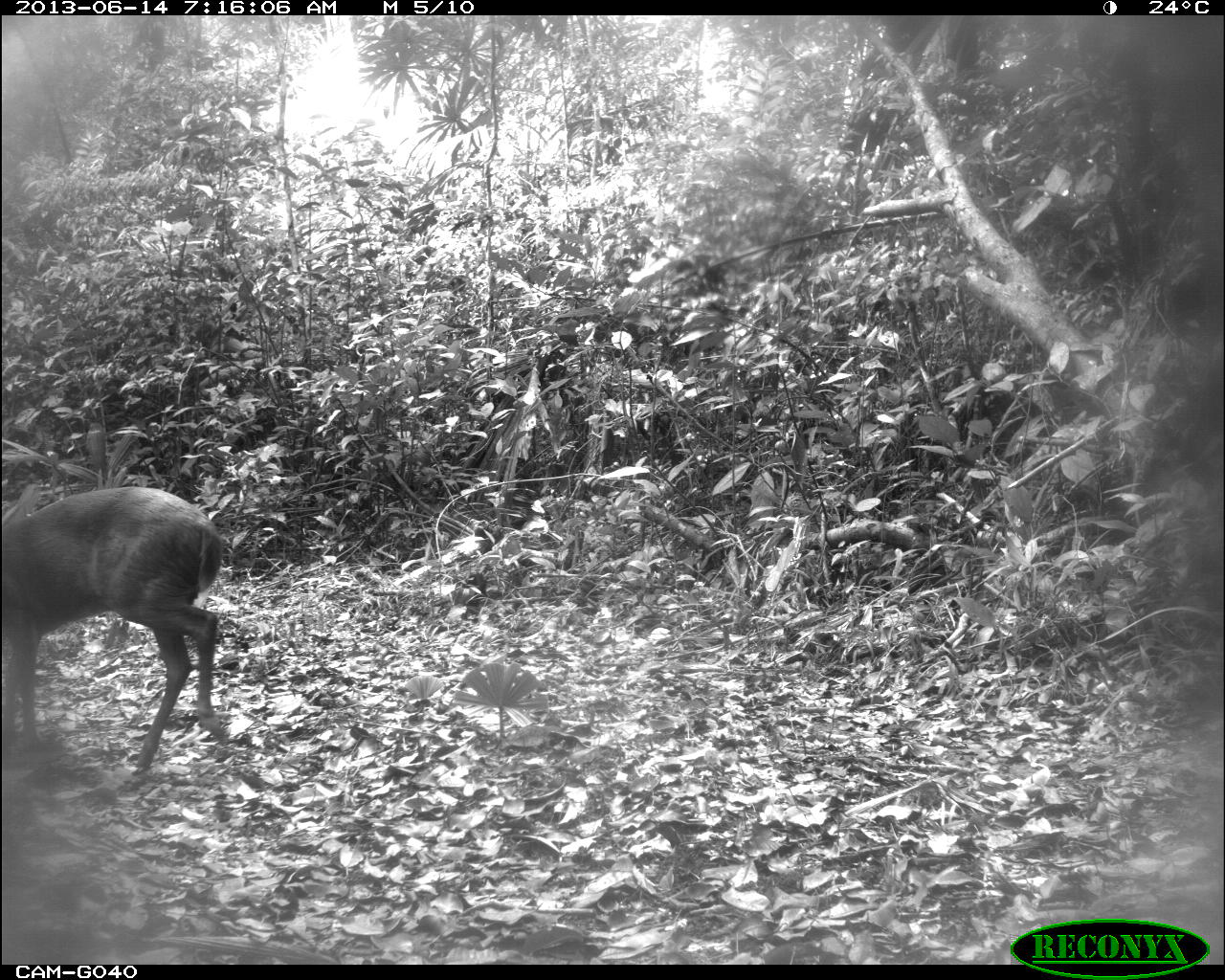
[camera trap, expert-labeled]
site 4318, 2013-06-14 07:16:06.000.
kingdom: Animalia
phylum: Chordata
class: Mammalia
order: Artiodactyla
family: Cervidae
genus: Mazama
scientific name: Mazama temama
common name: central american red brocket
Mazama temama (central american red brocket), count 1, sex male.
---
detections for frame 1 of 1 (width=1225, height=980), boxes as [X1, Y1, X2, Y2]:
mazama temama: [0, 479, 232, 795]